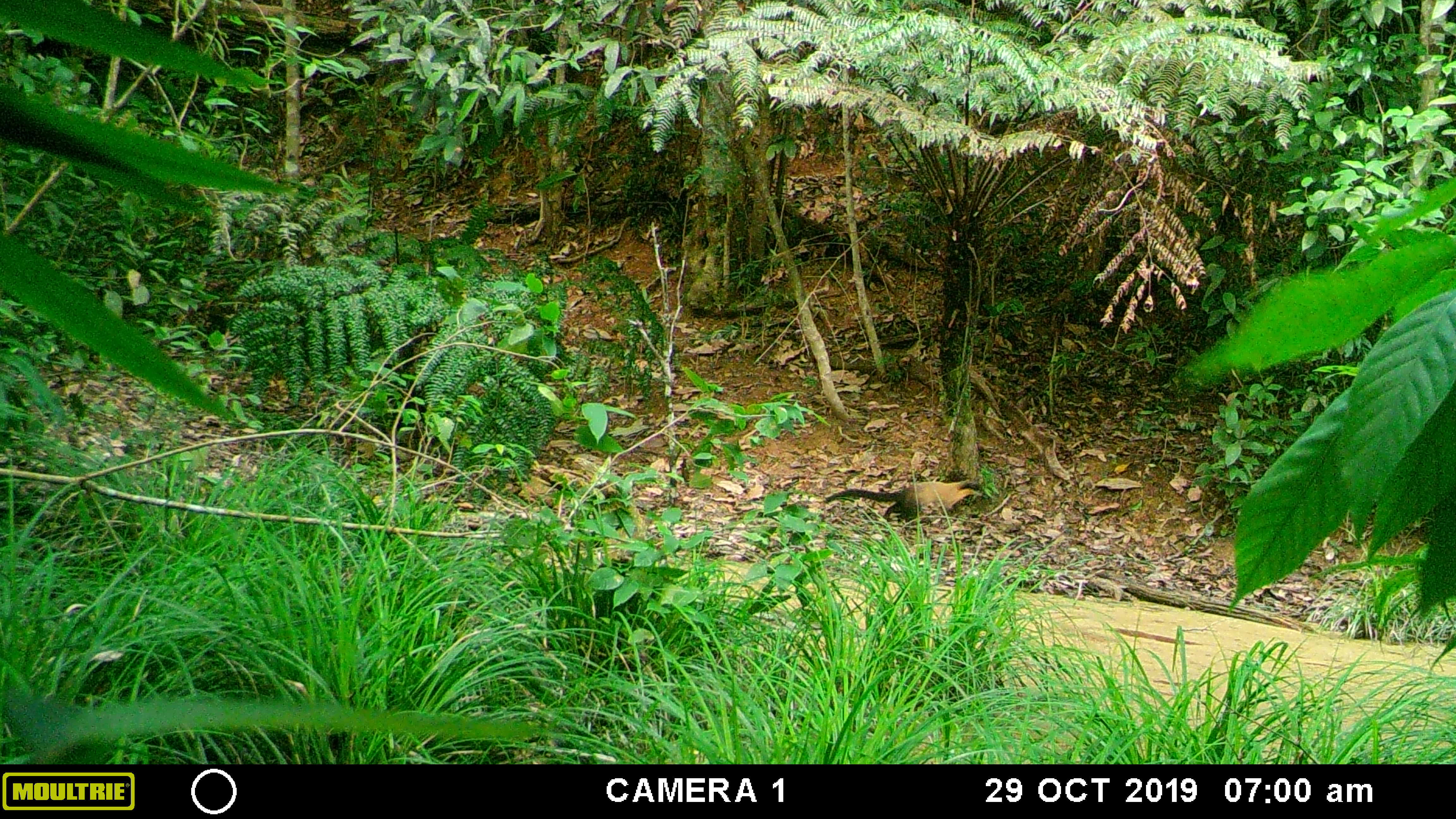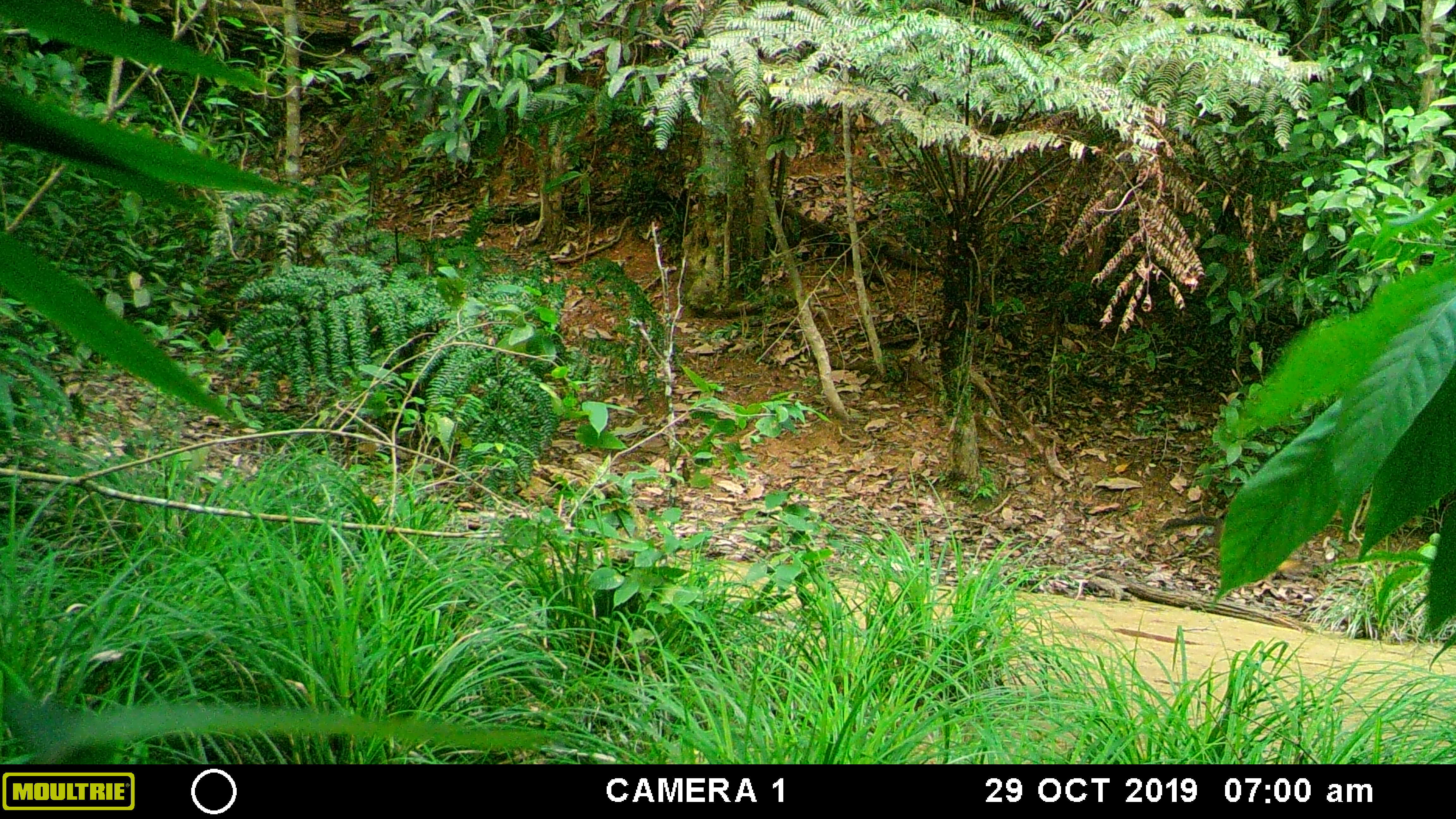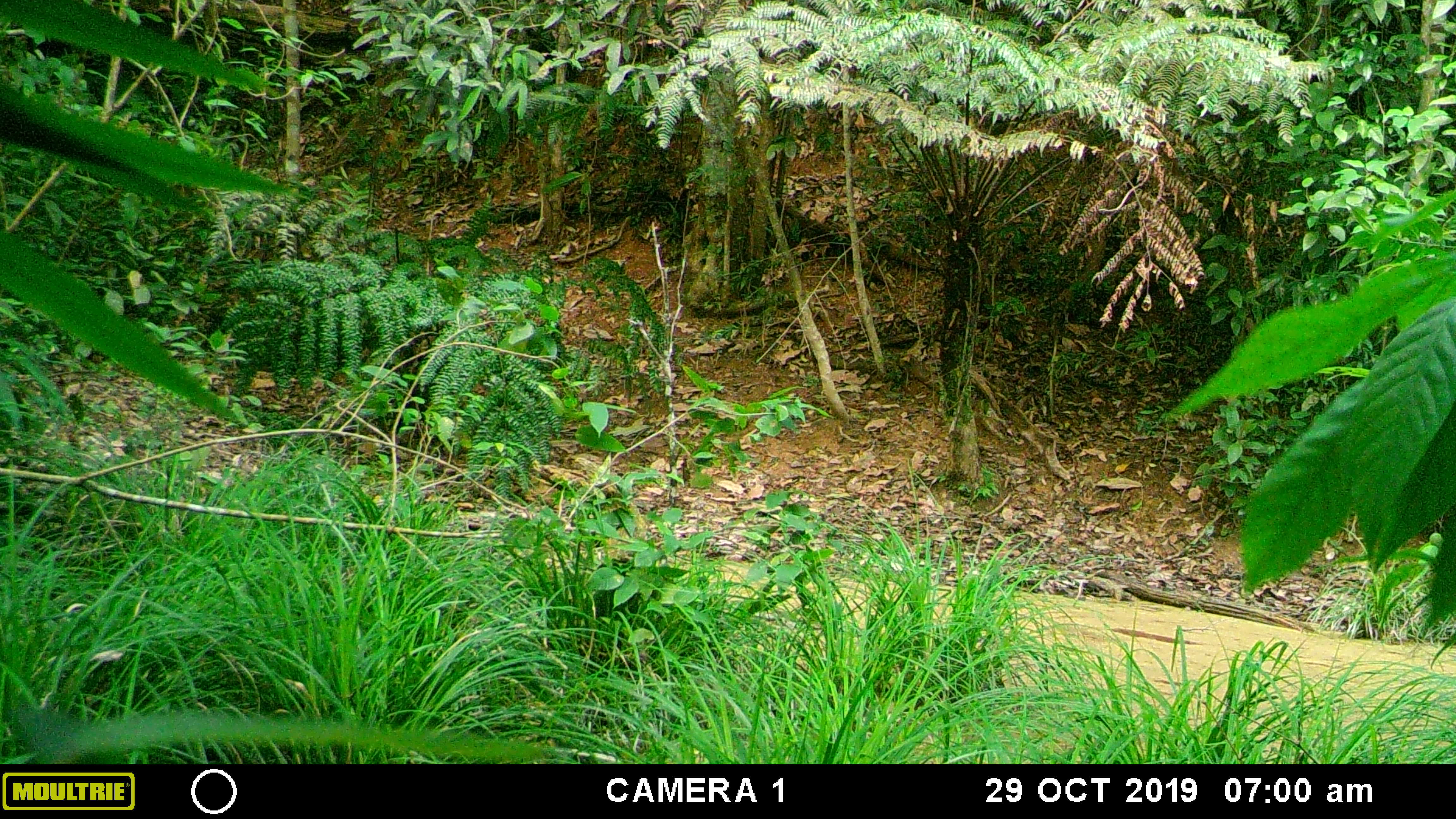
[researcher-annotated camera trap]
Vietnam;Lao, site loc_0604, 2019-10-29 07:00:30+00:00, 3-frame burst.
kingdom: Animalia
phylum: Chordata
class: Mammalia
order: Carnivora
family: Mustelidae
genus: Martes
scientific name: Martes flavigula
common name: yellow-throated marten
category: yellow throated marten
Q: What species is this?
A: Yellow throated marten (yellow-throated marten) (Martes flavigula).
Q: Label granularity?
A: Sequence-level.